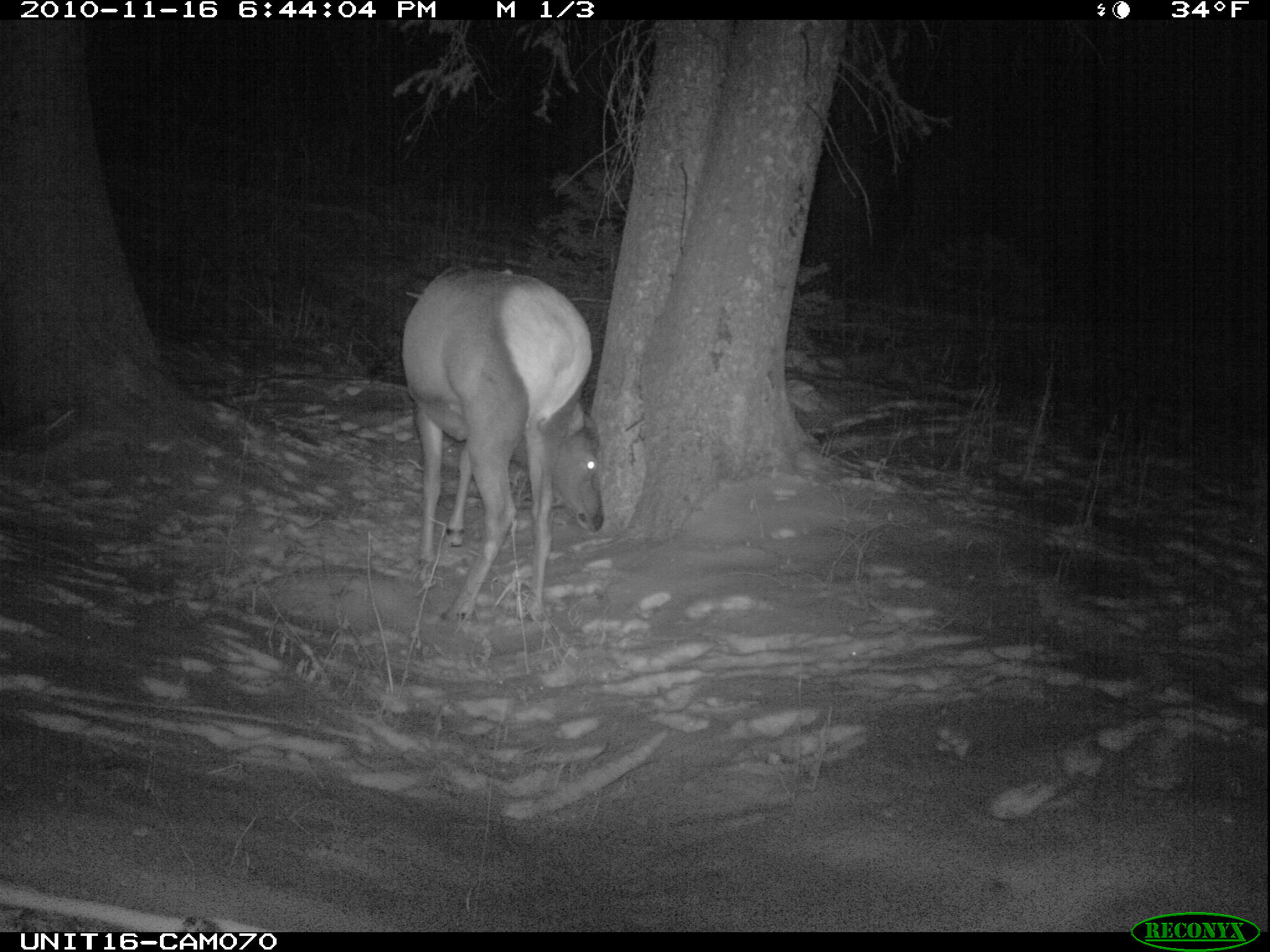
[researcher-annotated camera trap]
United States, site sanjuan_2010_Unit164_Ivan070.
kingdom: Animalia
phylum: Chordata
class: Mammalia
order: Artiodactyla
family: Cervidae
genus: Cervus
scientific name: Cervus elaphus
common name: red deer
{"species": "Cervus elaphus (red deer)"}